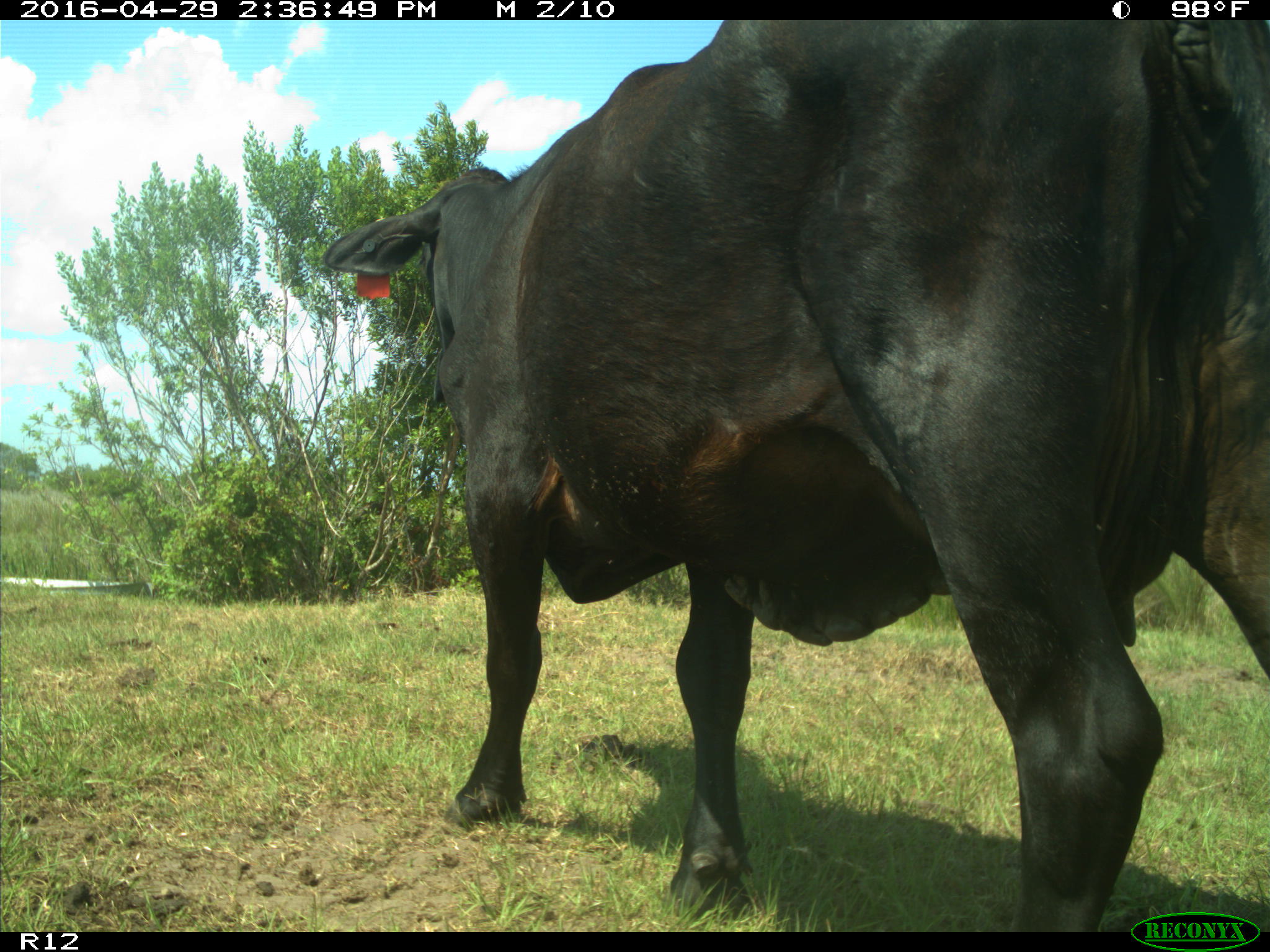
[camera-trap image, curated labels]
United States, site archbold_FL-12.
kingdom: Animalia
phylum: Chordata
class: Mammalia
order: Artiodactyla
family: Bovidae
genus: Bos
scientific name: Bos taurus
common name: domestic cow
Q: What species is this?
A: Bos taurus (domestic cow).